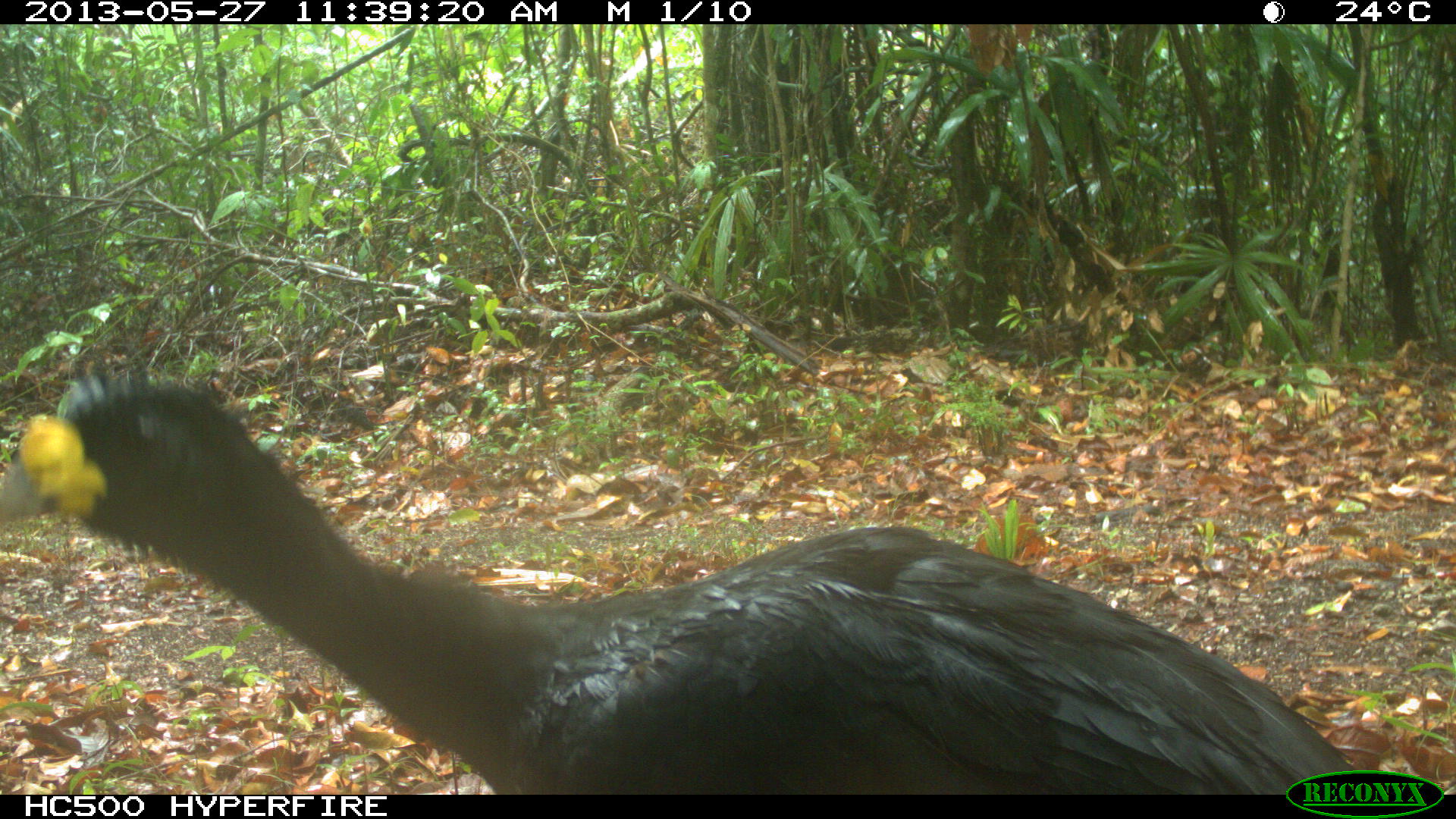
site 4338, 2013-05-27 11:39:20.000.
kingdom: Animalia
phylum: Chordata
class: Aves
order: Galliformes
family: Cracidae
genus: Crax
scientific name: Crax rubra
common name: great curassow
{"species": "Crax rubra (great curassow)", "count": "1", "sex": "male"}